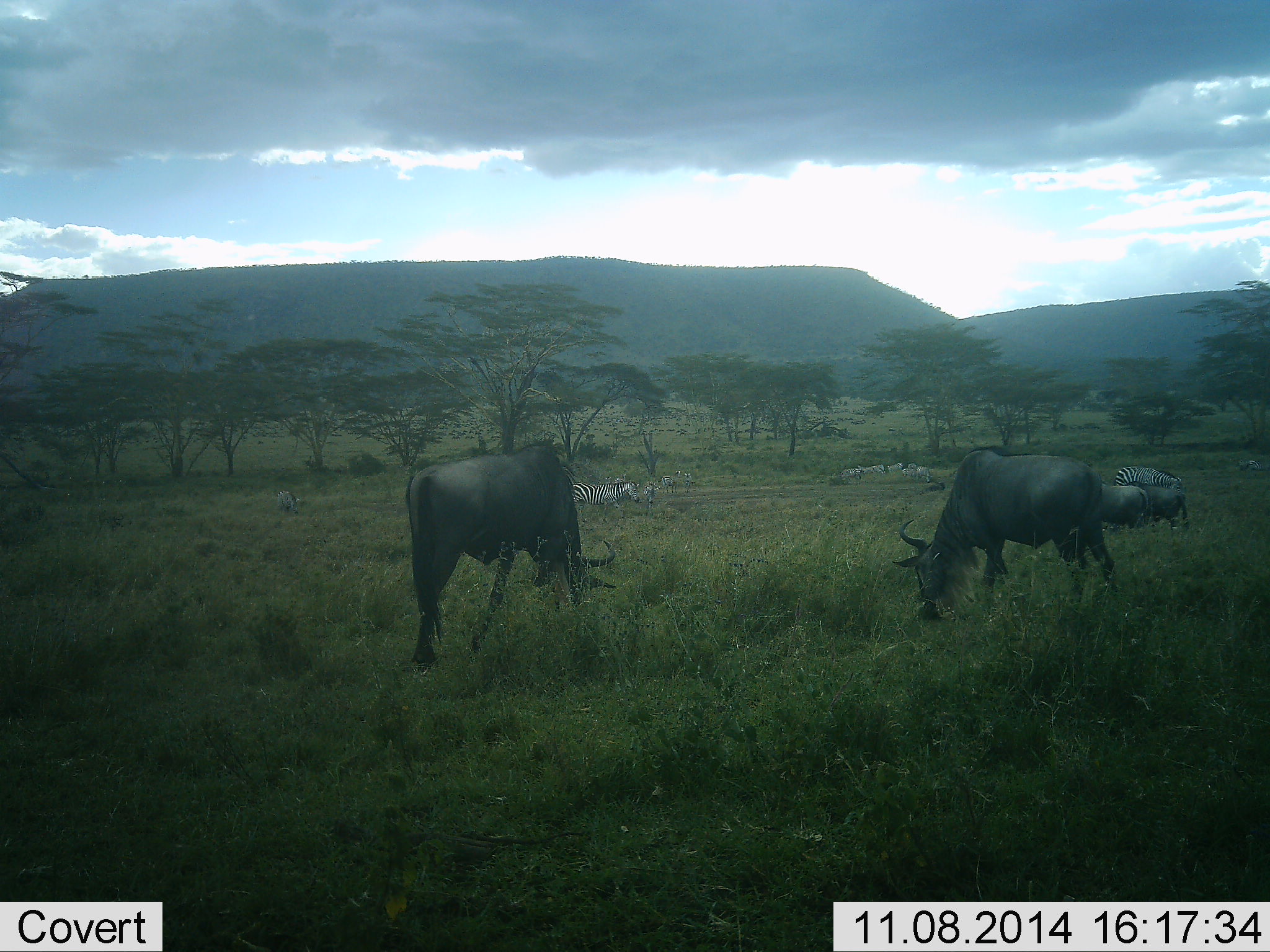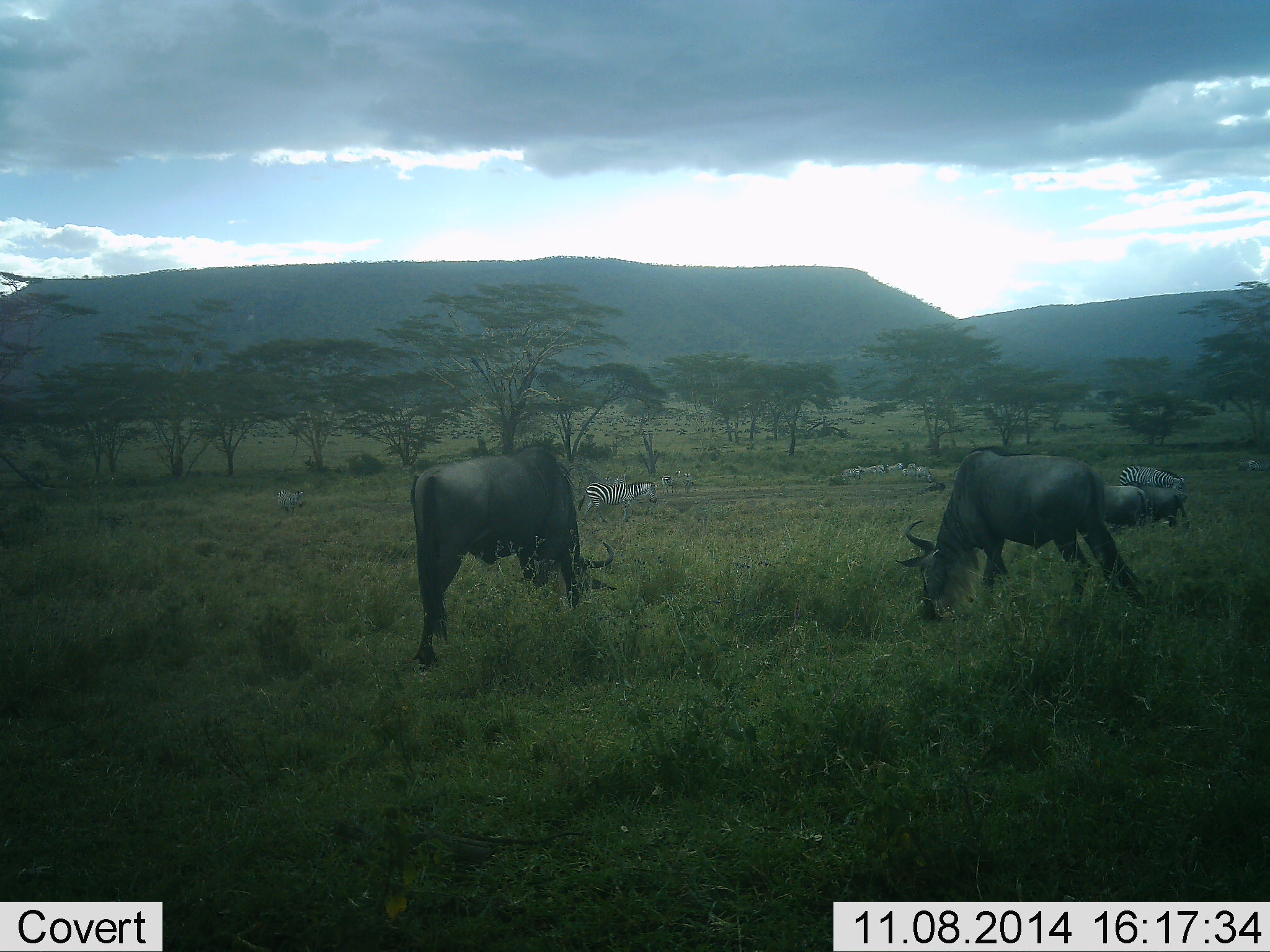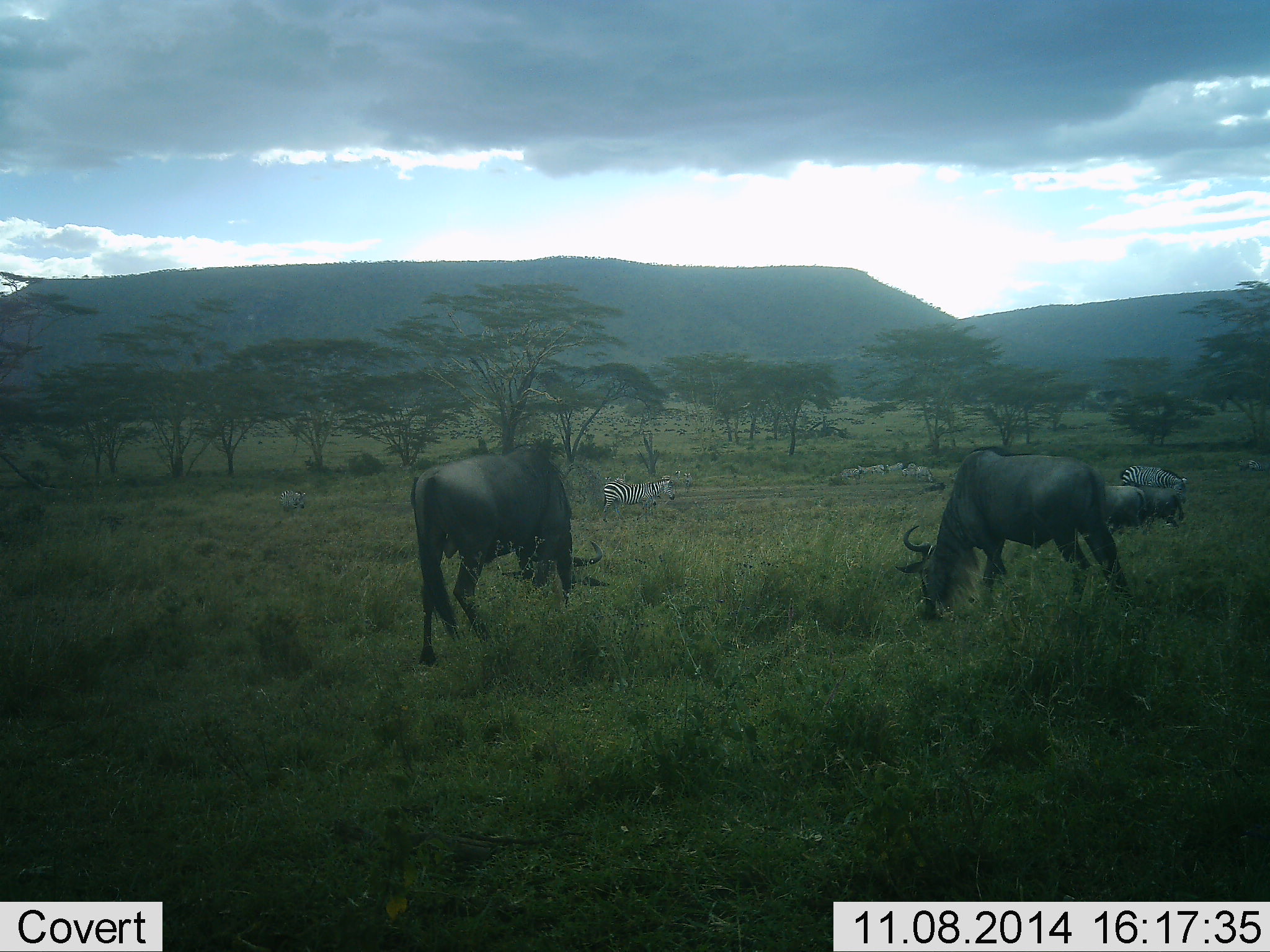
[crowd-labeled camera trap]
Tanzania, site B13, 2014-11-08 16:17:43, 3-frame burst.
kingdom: Animalia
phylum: Chordata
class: Mammalia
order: Artiodactyla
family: Bovidae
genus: Connochaetes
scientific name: Connochaetes taurinus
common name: blue wildebeest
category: wildebeest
Wildebeest (blue wildebeest) (Connochaetes taurinus), count 4. Behavior (volunteer vote fractions): standing 18%, resting 0%, moving 9%, interacting 0%. Young present (vote fraction): 0%. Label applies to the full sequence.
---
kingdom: Animalia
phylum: Chordata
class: Mammalia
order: Perissodactyla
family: Equidae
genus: Equus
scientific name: Equus quagga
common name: plains zebra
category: zebra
Zebra (plains zebra) (Equus quagga), count 4. Behavior (volunteer vote fractions): standing 20%, resting 0%, moving 70%, interacting 0%. Young present (vote fraction): 0%. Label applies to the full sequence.